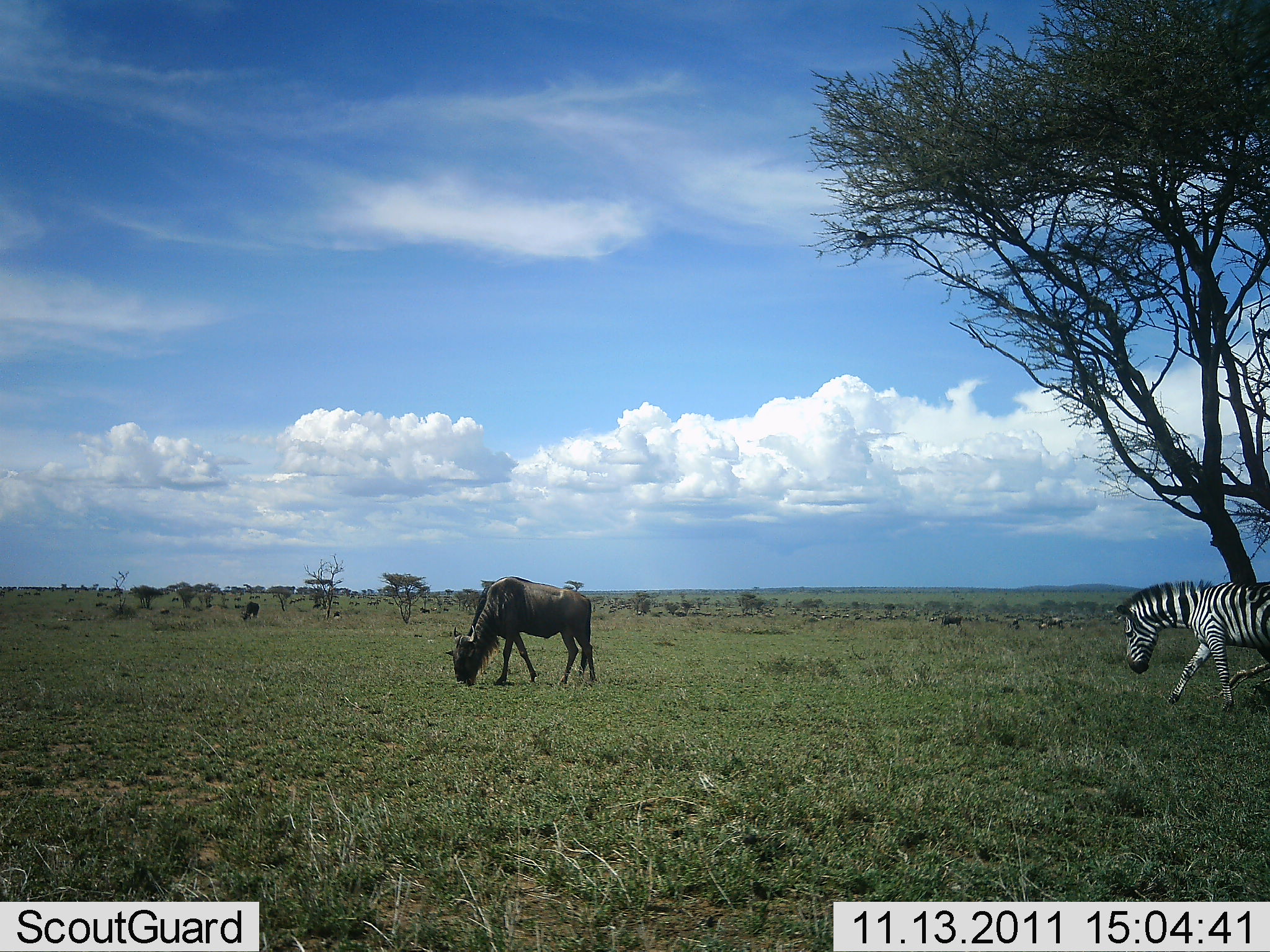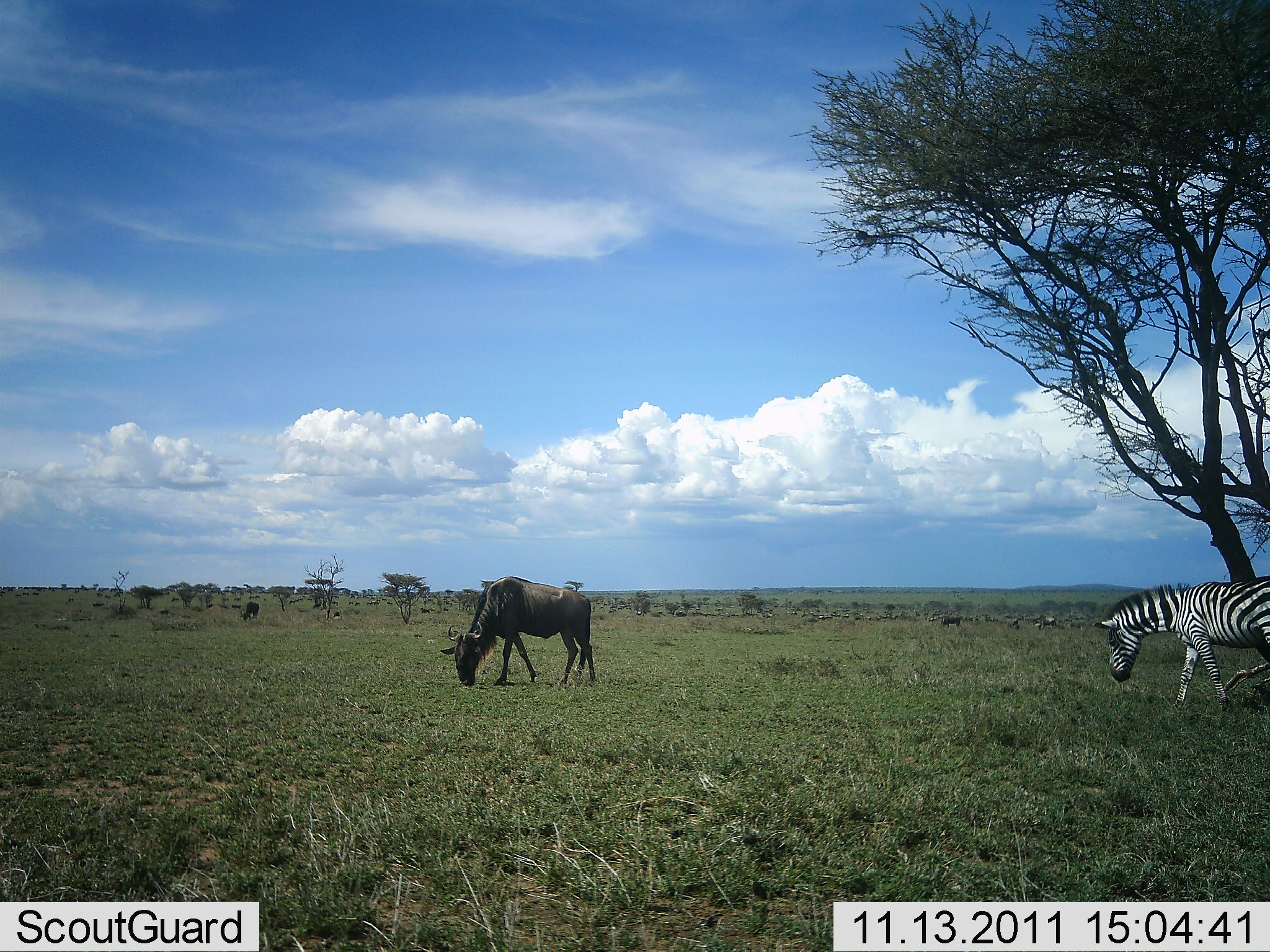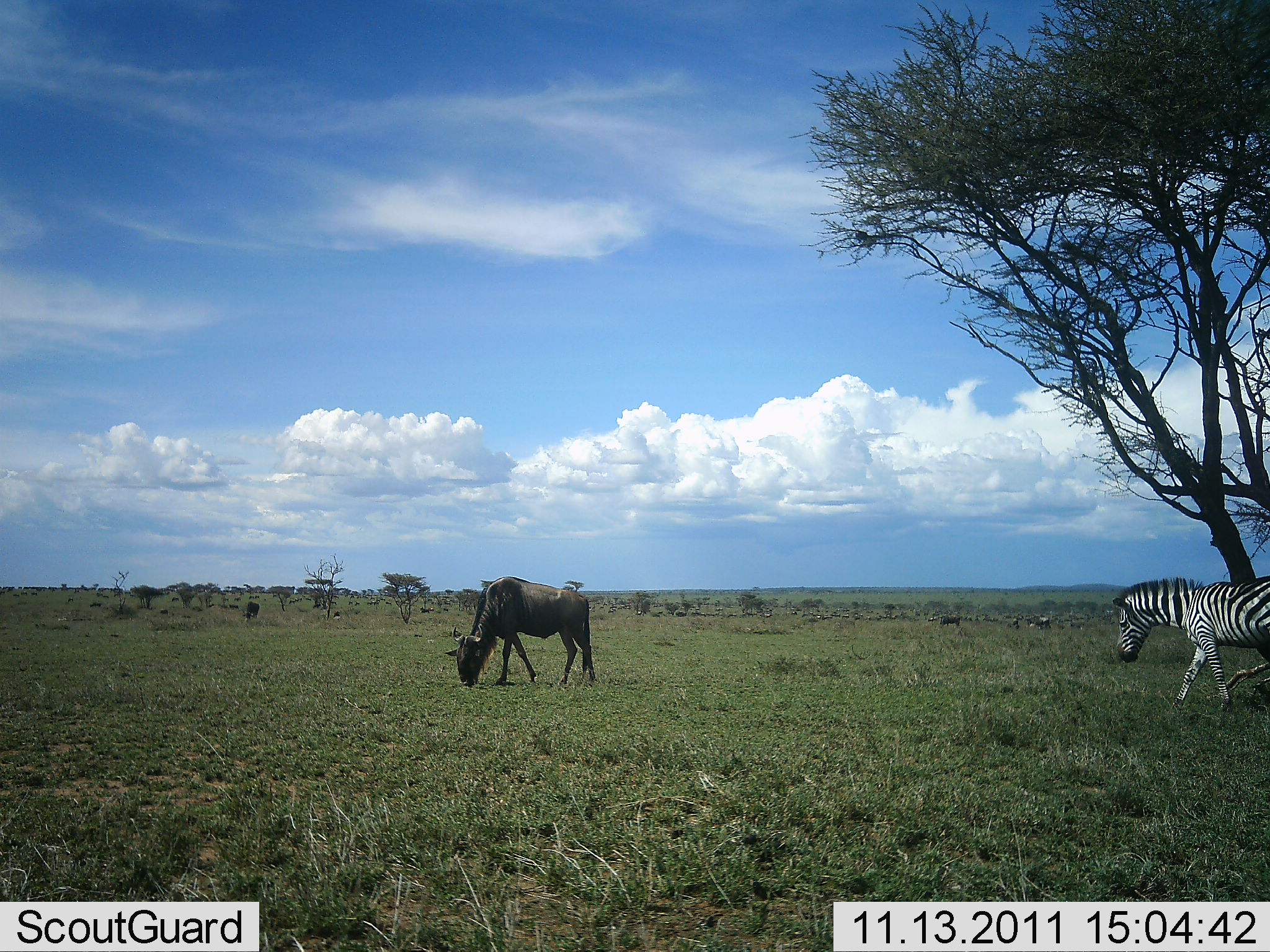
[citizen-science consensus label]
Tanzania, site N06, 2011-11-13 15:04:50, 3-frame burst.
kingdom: Animalia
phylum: Chordata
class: Mammalia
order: Artiodactyla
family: Bovidae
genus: Connochaetes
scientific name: Connochaetes taurinus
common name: blue wildebeest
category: wildebeest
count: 1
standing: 17%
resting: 0%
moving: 17%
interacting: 0%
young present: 0%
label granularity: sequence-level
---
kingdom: Animalia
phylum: Chordata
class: Mammalia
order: Perissodactyla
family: Equidae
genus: Equus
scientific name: Equus quagga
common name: plains zebra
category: zebra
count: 1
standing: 15%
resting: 0%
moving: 54%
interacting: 0%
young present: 0%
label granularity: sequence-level